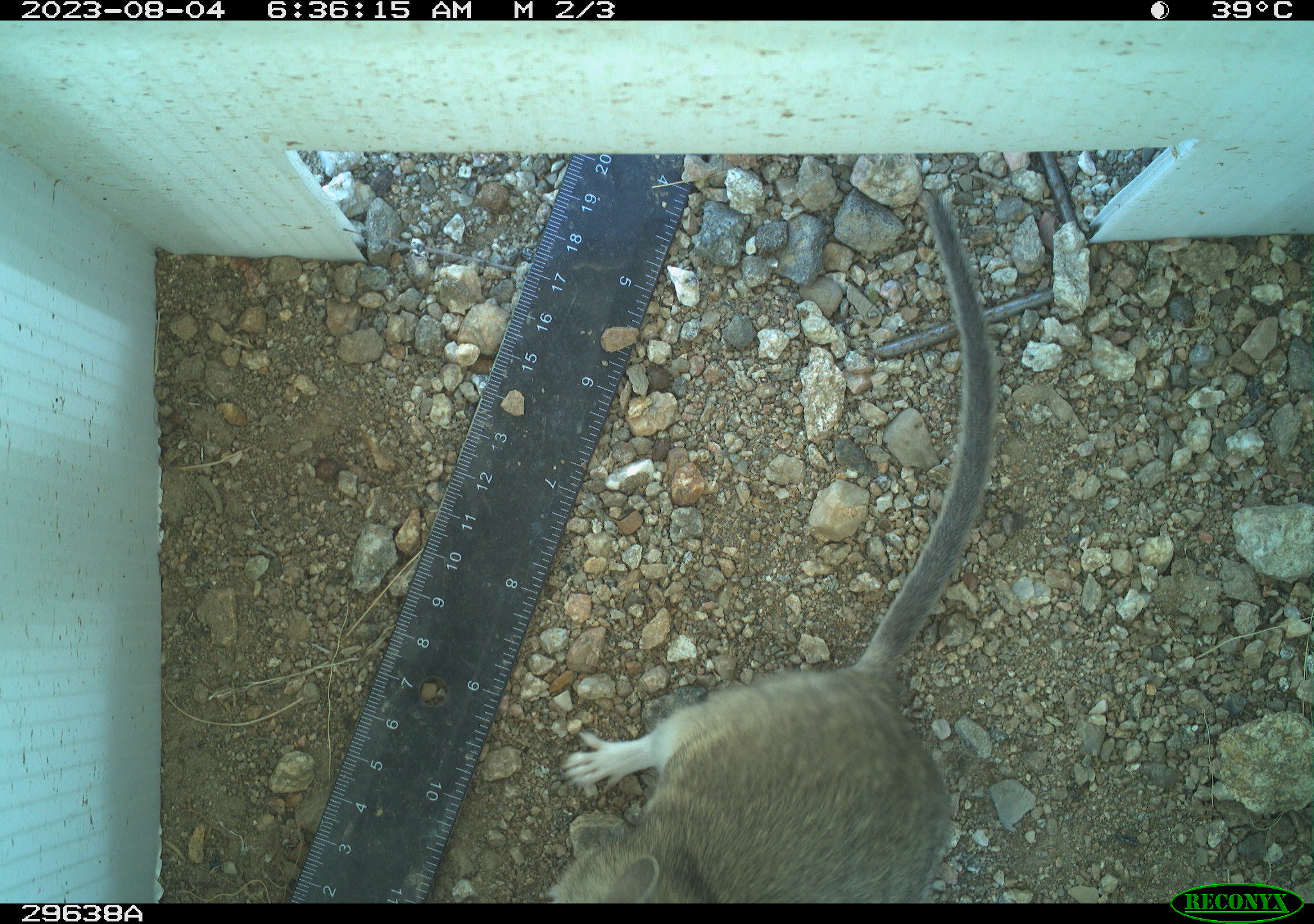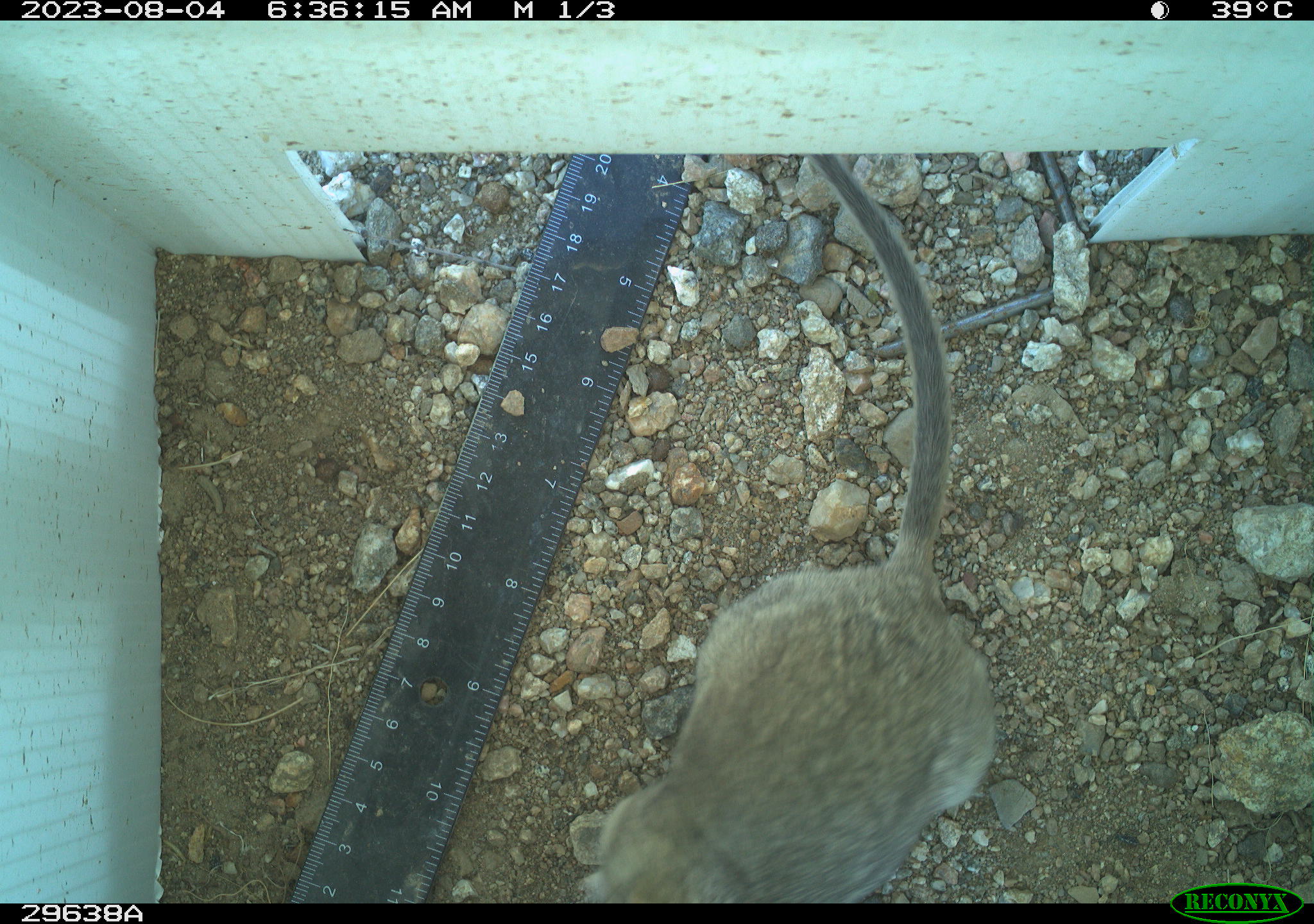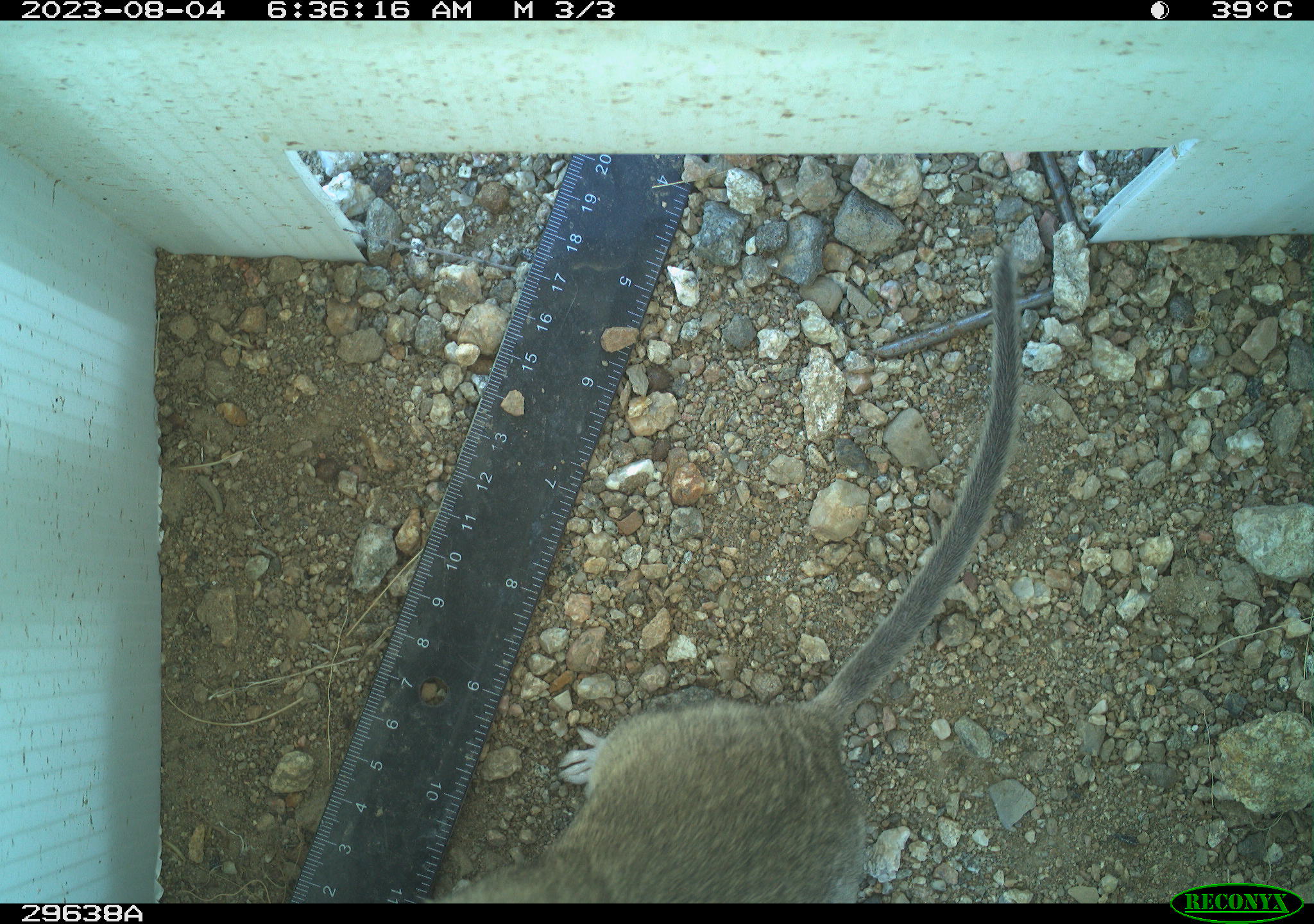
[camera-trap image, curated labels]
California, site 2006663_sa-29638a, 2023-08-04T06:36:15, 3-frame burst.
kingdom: Animalia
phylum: Chordata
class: Mammalia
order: Rodentia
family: Cricetidae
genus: Neotoma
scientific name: Neotoma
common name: pack rat or woodrat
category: neotoma species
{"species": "neotoma species (pack rat or woodrat) (Neotoma)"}